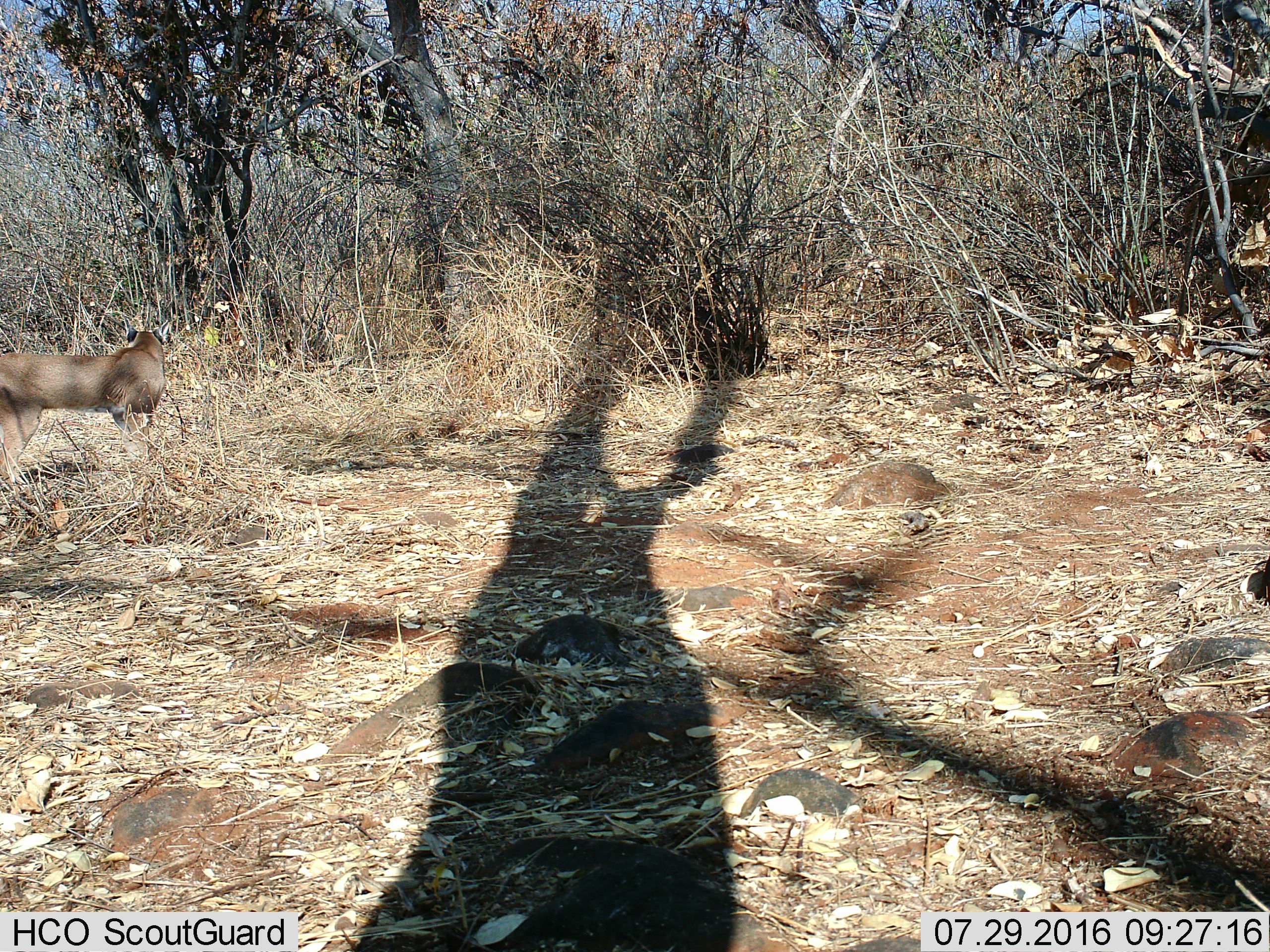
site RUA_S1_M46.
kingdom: Animalia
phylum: Chordata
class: Mammalia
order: Carnivora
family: Felidae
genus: Caracal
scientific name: Caracal caracal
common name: caracal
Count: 1.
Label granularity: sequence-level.